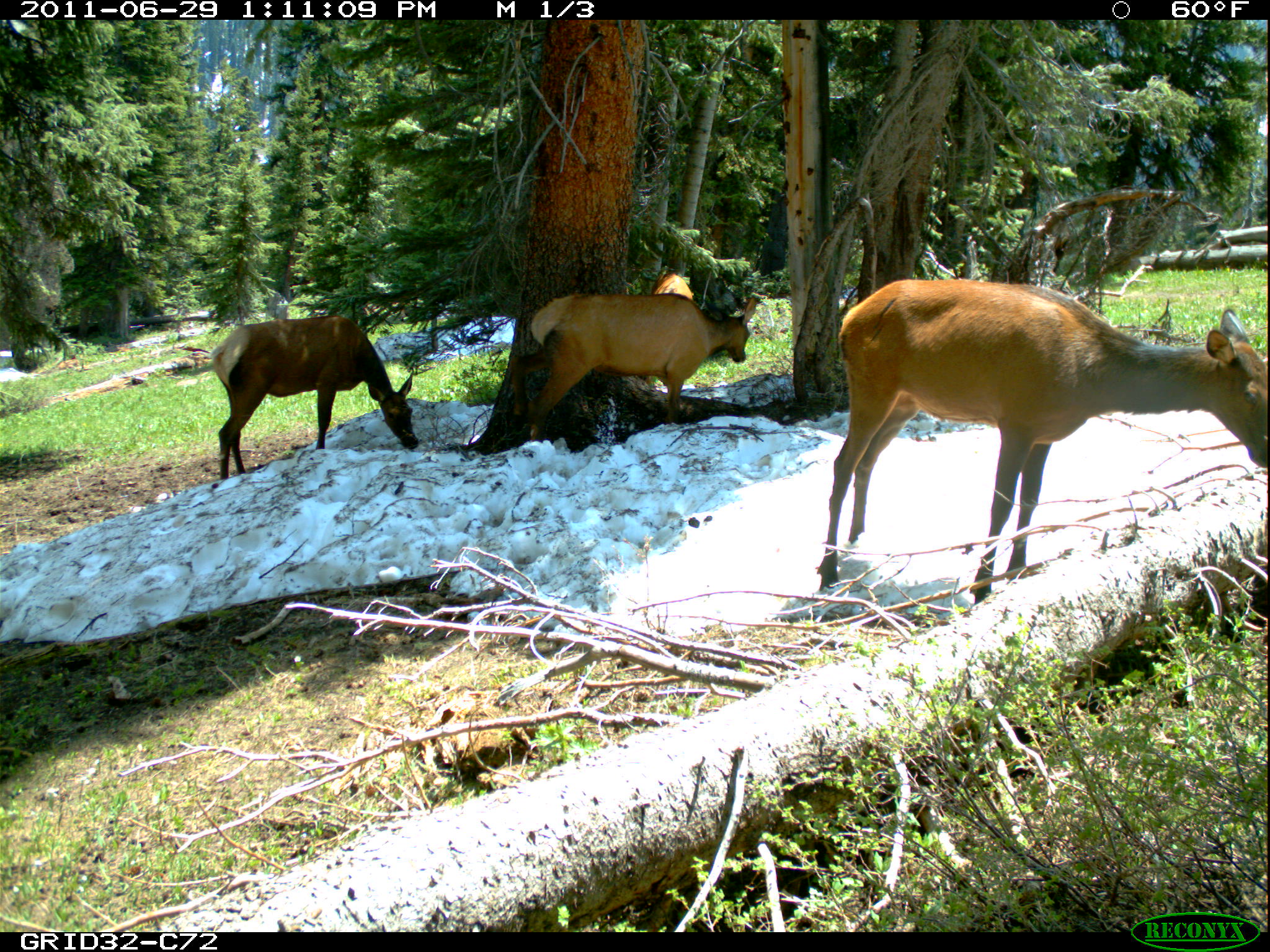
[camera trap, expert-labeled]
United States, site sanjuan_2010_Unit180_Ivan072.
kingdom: Animalia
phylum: Chordata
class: Mammalia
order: Artiodactyla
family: Cervidae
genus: Cervus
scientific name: Cervus elaphus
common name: red deer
Cervus elaphus (red deer).